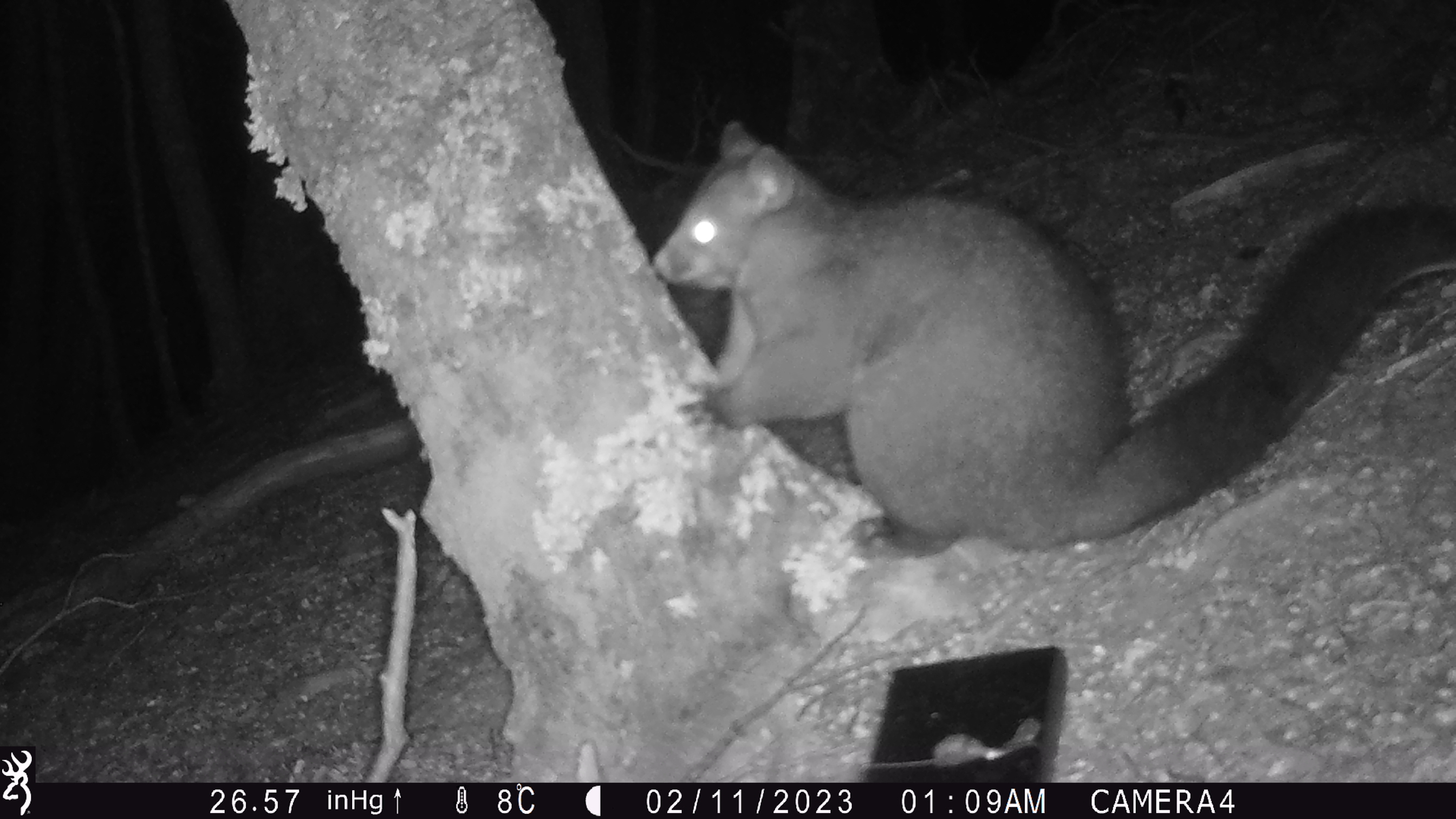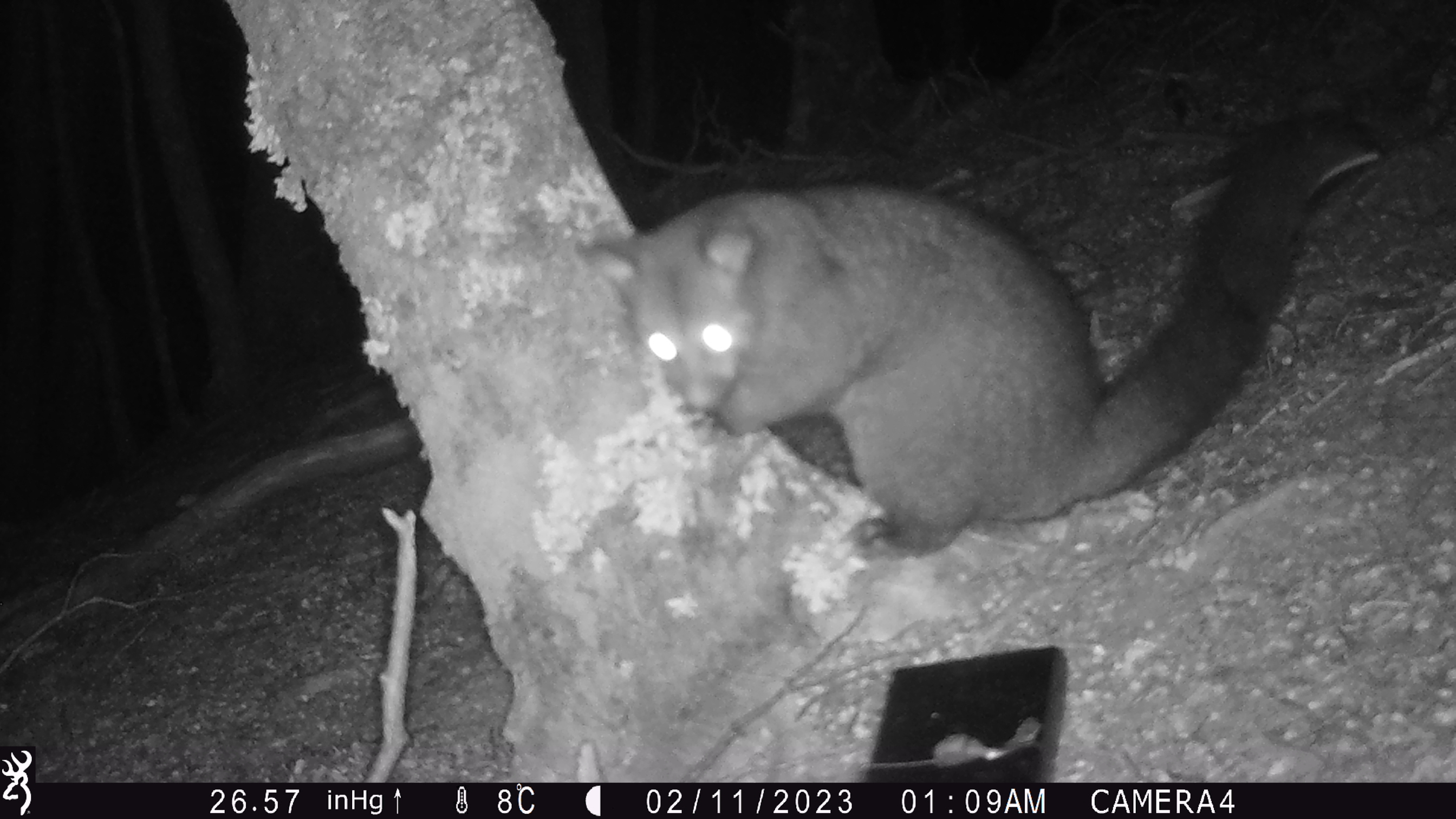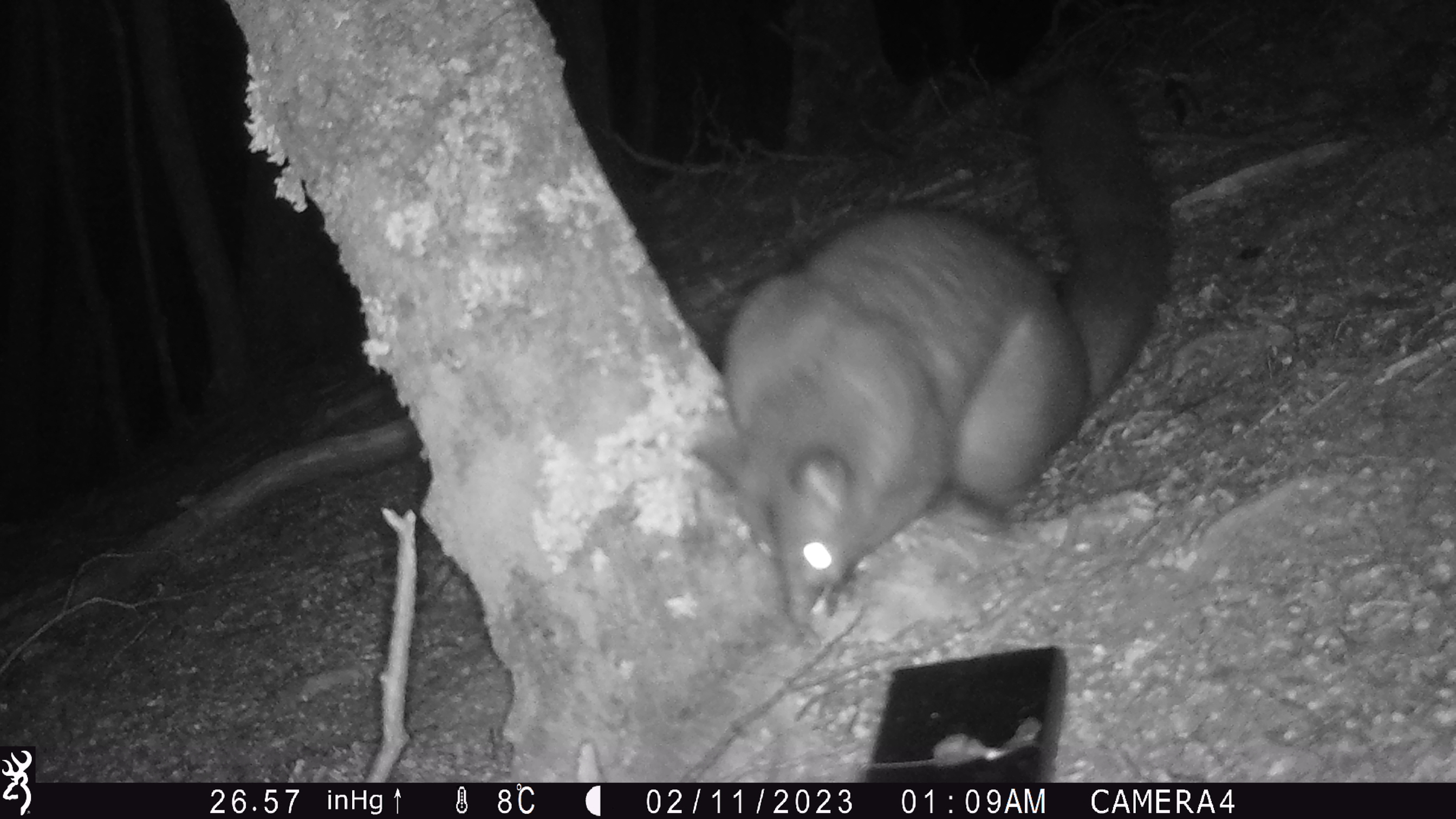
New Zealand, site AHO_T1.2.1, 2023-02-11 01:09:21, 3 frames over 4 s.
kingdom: Animalia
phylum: Chordata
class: Mammalia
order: Carnivora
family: Mustelidae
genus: Mustela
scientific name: Mustela erminea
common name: stoat